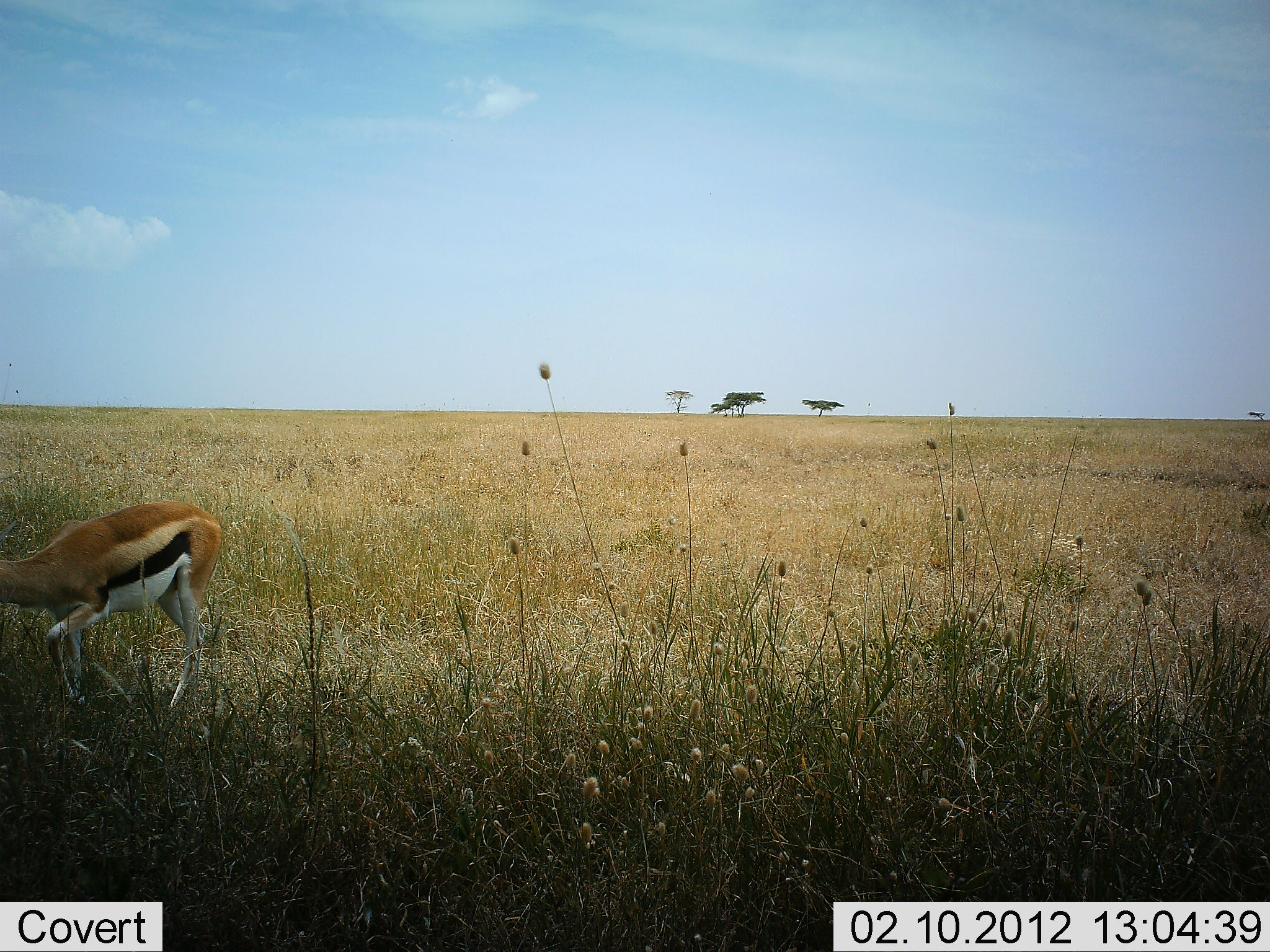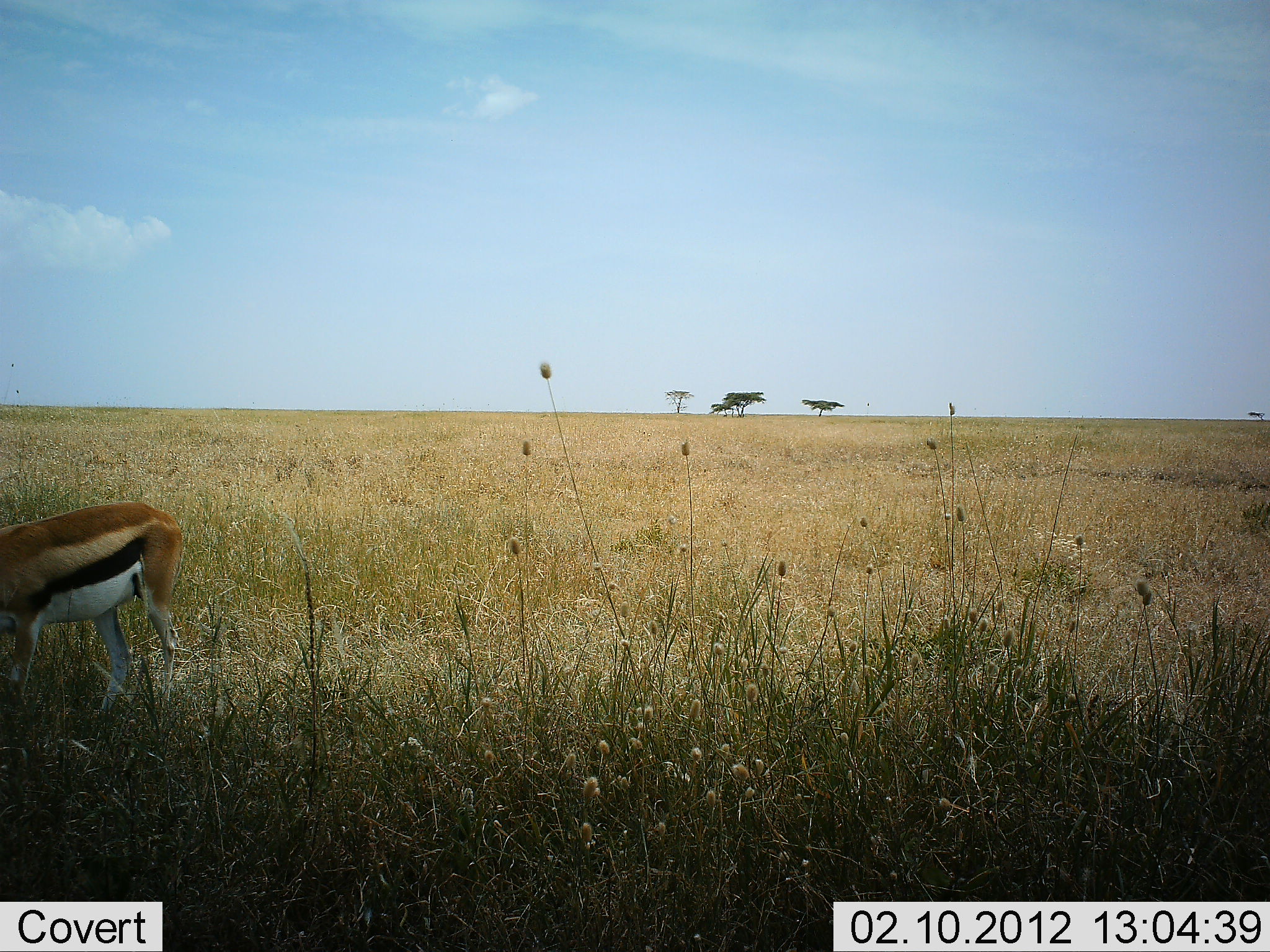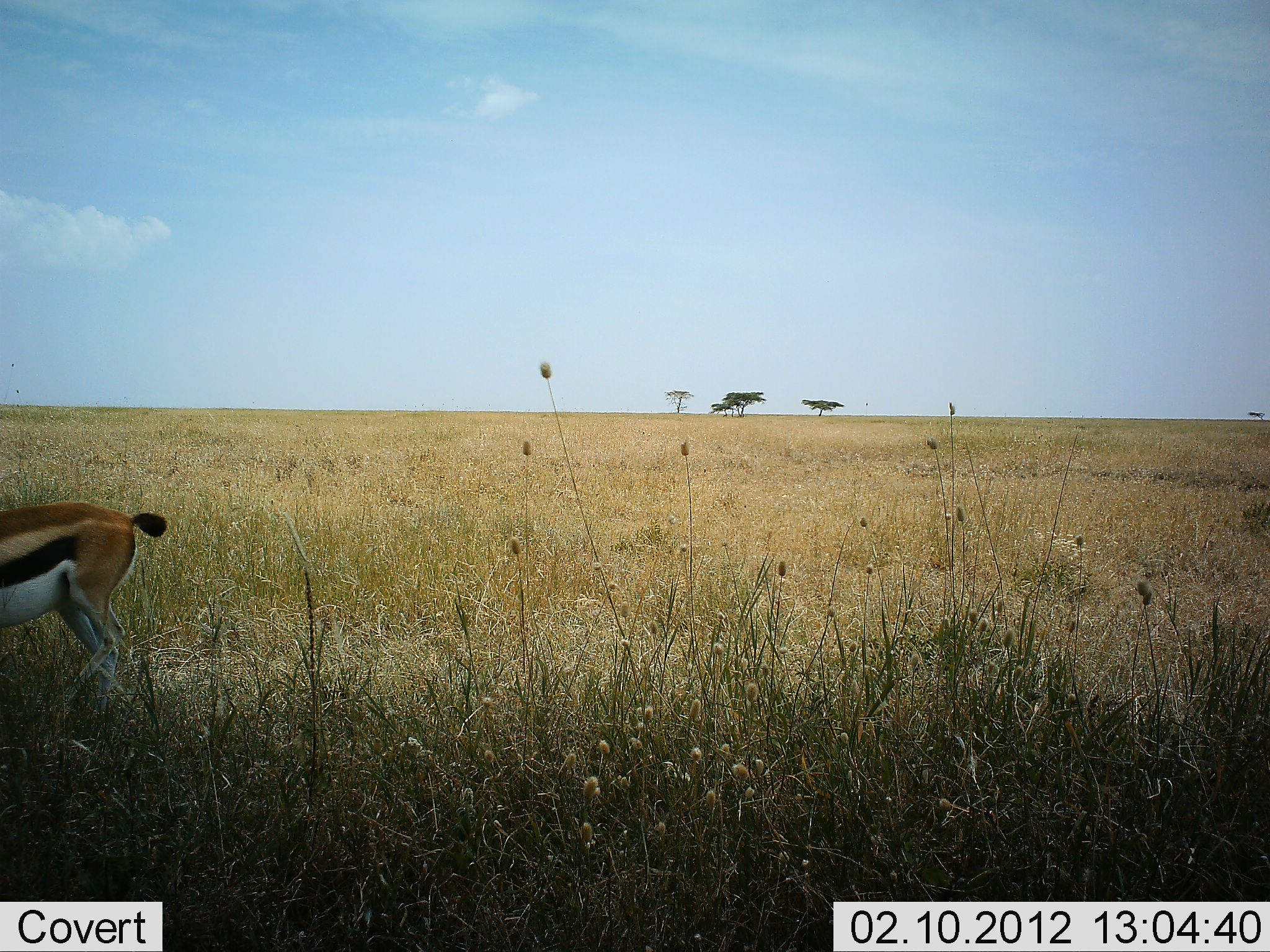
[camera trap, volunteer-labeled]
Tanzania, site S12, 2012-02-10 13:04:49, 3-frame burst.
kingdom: Animalia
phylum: Chordata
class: Mammalia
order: Artiodactyla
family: Bovidae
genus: Eudorcas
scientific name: Eudorcas thomsonii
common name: thomson's gazelle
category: gazellethomsons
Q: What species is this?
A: Gazellethomsons (thomson's gazelle) (Eudorcas thomsonii).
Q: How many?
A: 1.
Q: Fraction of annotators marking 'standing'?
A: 13%.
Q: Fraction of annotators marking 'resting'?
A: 0%.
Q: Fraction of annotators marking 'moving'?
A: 73%.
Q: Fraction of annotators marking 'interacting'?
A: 0%.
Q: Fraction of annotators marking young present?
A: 0%.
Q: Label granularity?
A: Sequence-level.